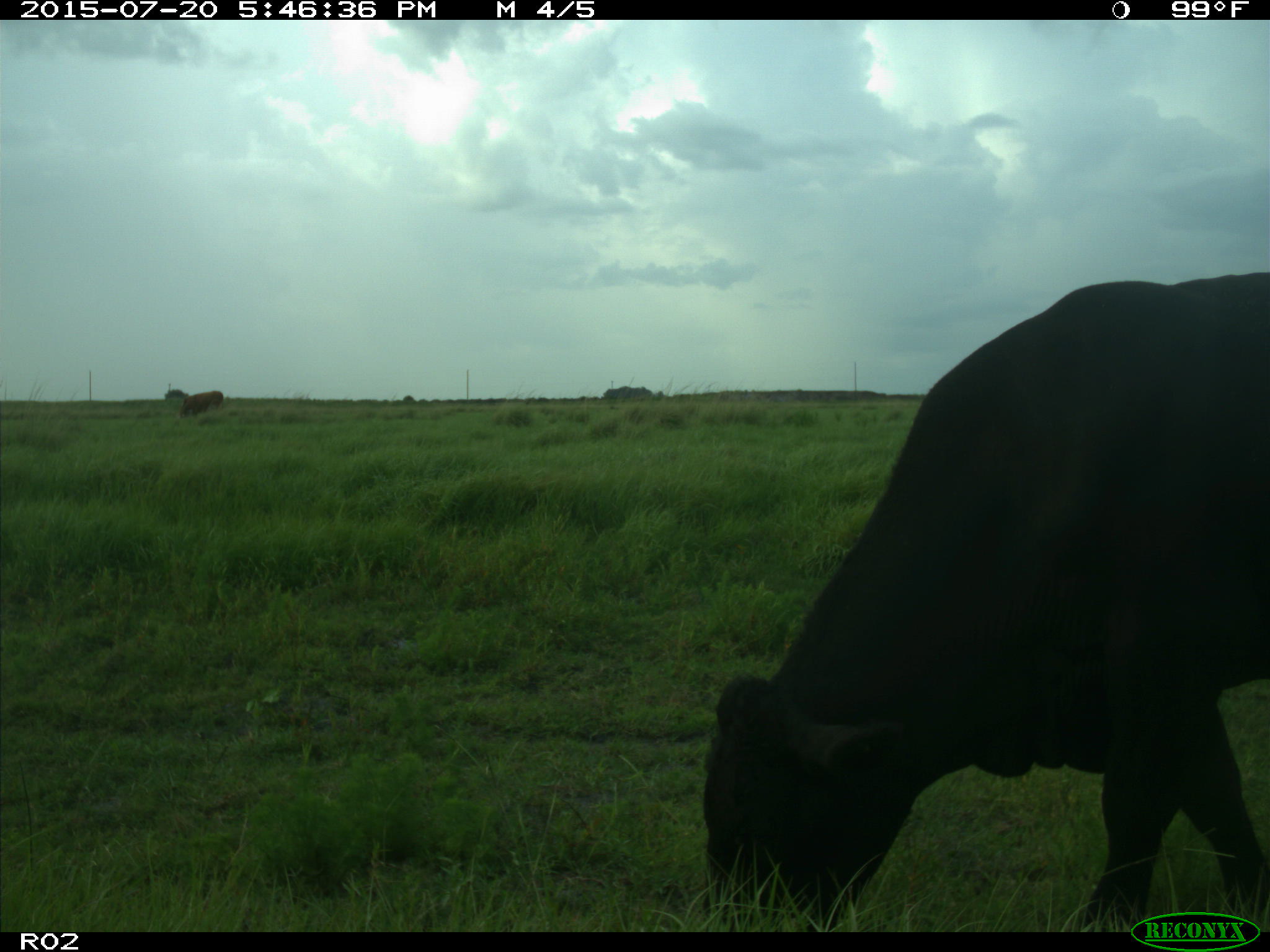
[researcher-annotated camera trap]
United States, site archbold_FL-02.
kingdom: Animalia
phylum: Chordata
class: Mammalia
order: Artiodactyla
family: Bovidae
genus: Bos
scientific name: Bos taurus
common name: domestic cow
Bos taurus (domestic cow).